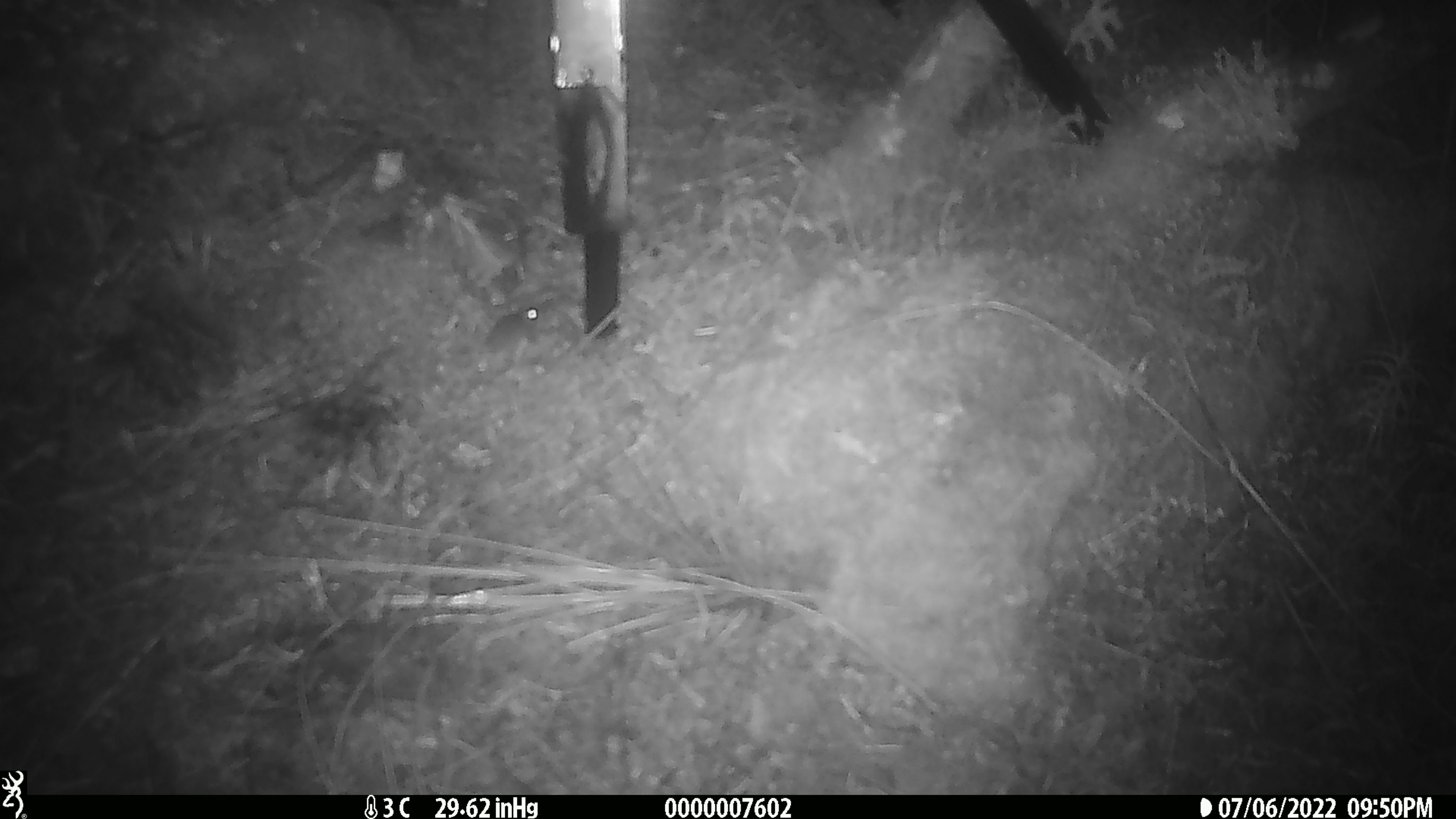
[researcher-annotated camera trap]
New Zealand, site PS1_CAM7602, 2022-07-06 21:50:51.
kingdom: Animalia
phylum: Chordata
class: Mammalia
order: Rodentia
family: Muridae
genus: Mus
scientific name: Mus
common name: mouse